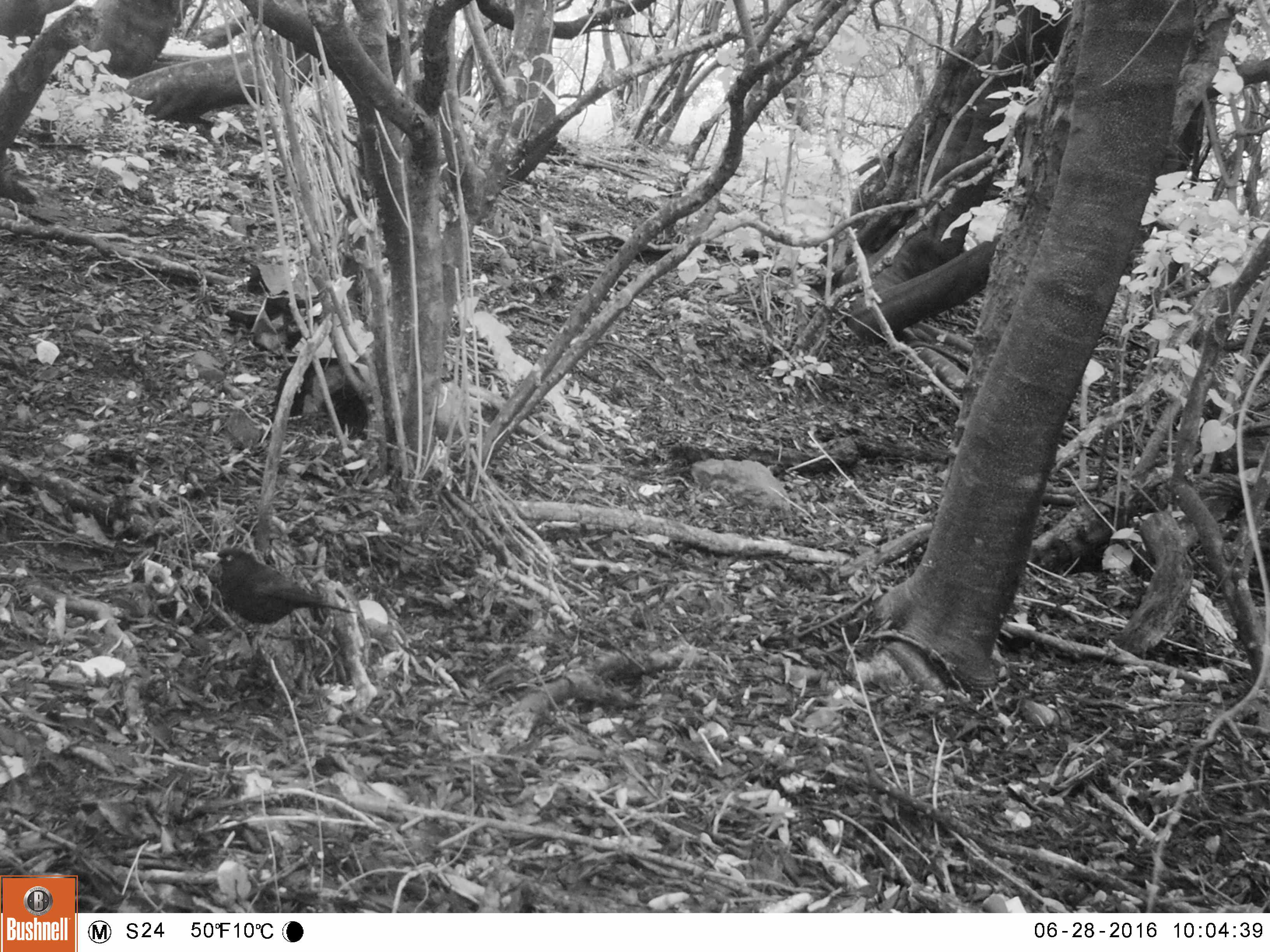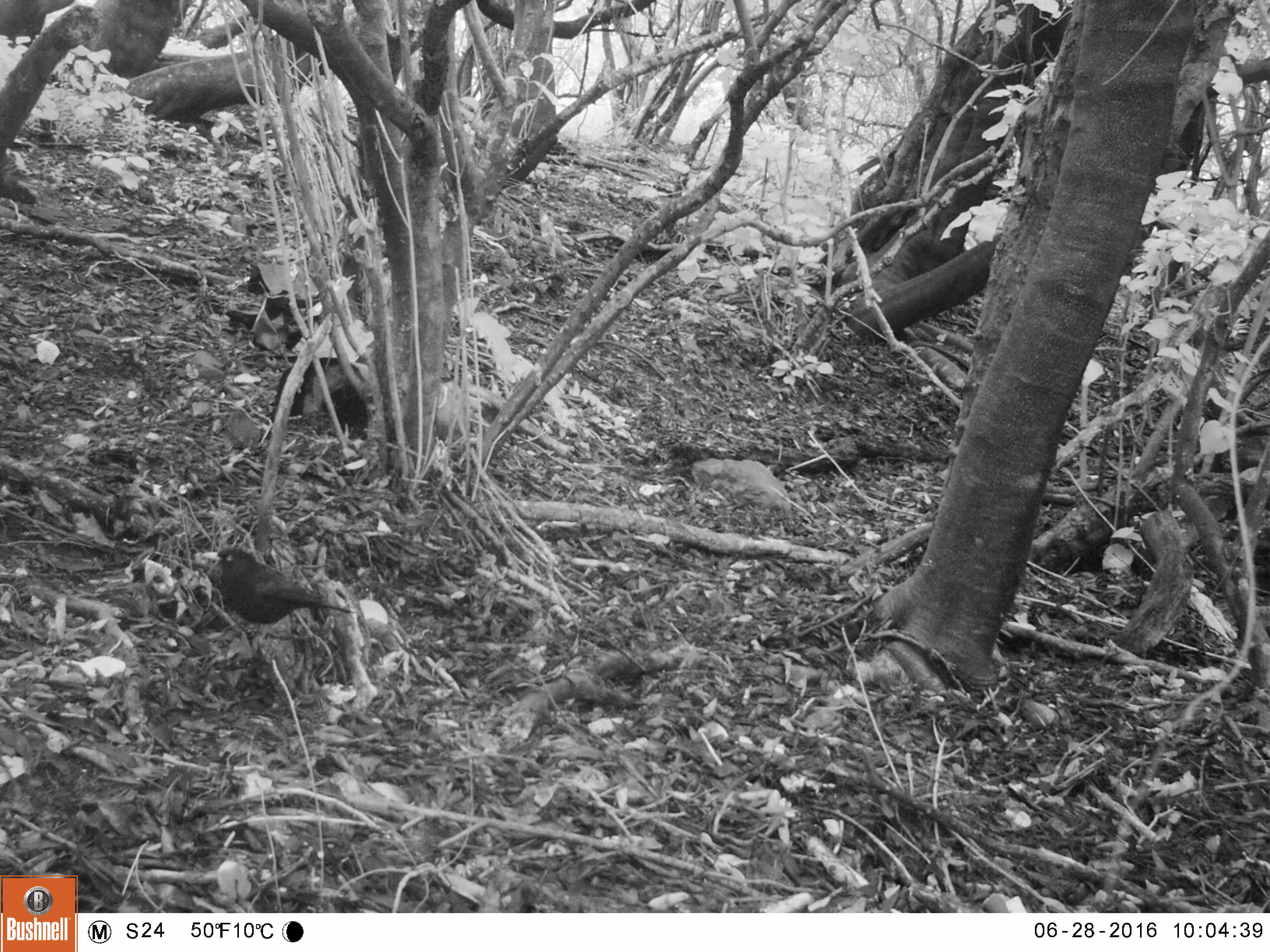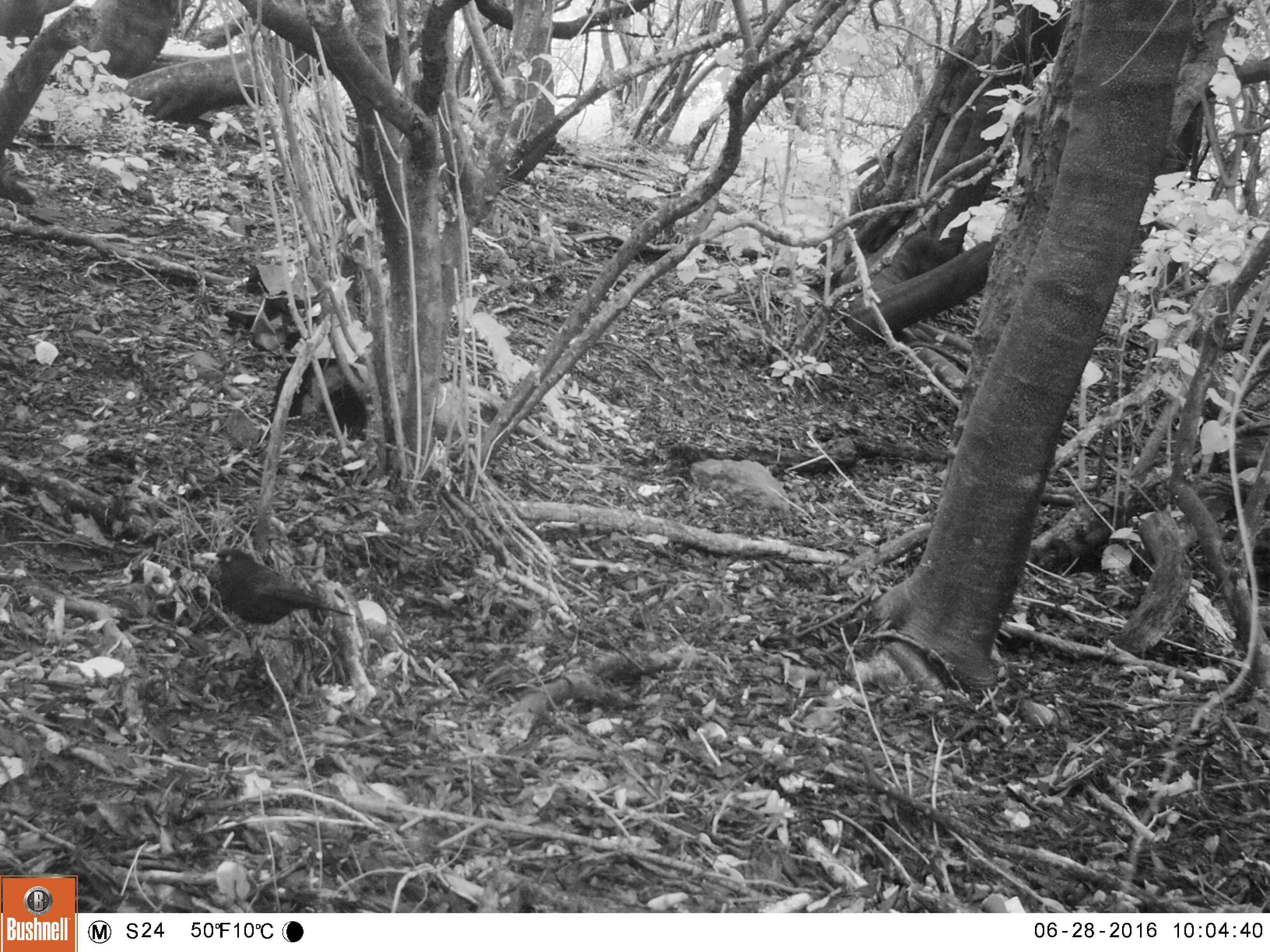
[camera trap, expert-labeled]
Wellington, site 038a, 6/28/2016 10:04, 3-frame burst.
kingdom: Animalia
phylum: Chordata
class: Aves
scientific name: Aves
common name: bird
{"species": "bird (Aves)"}